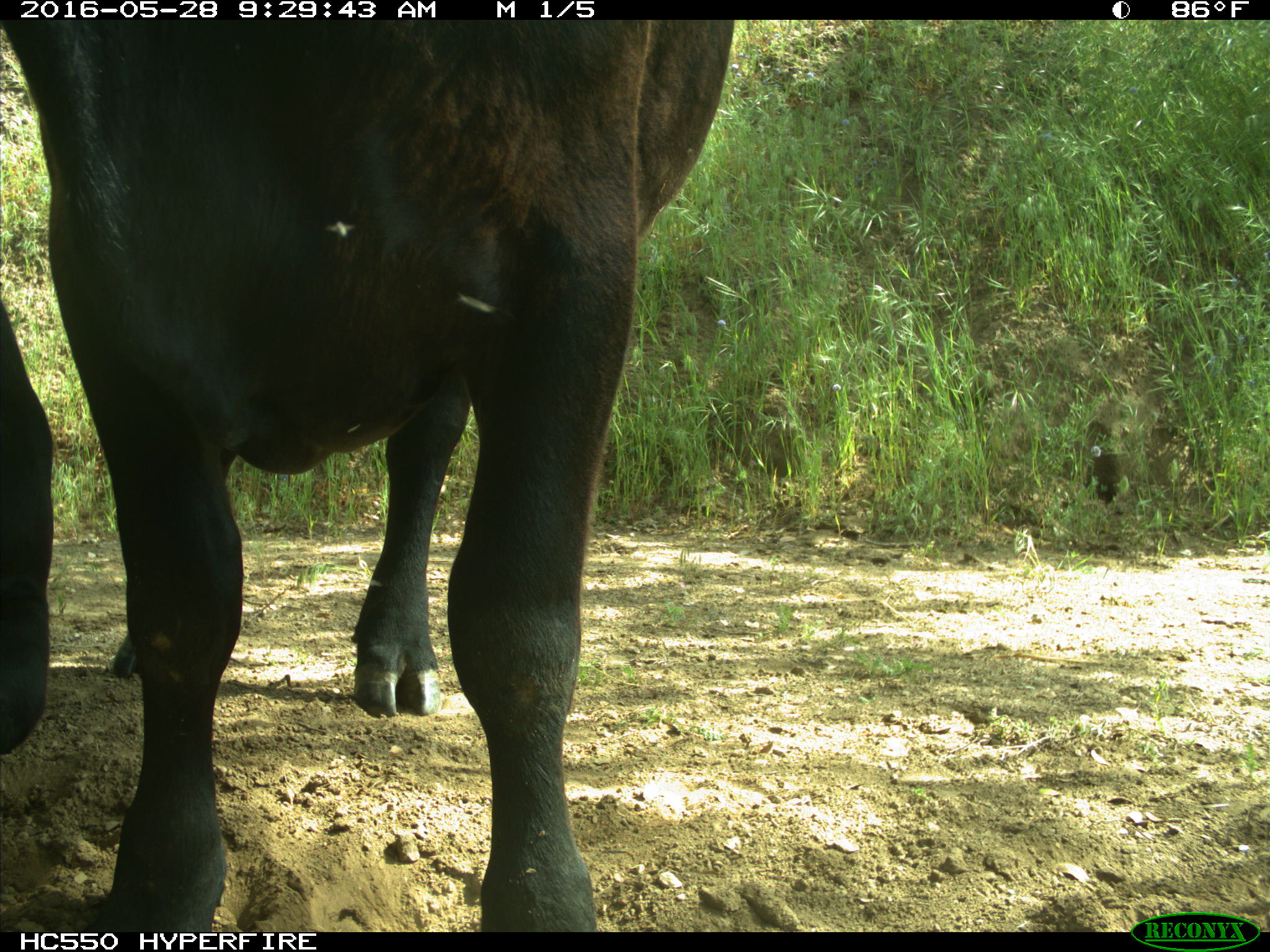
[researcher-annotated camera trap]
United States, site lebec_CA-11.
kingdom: Animalia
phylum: Chordata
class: Mammalia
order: Artiodactyla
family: Bovidae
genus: Bos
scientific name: Bos taurus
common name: domestic cow